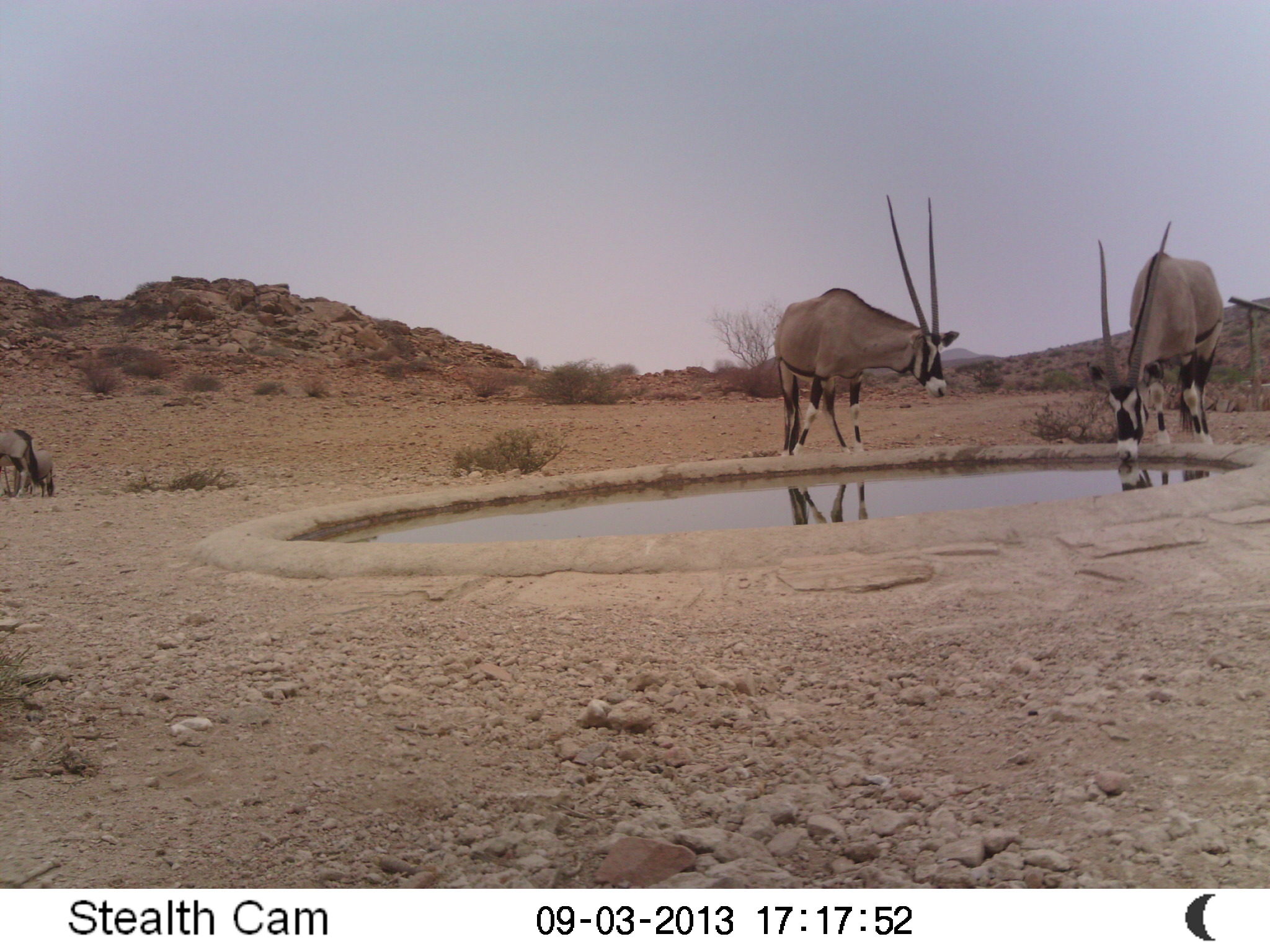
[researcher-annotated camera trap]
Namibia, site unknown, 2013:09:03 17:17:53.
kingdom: Animalia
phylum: Chordata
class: Mammalia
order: Artiodactyla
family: Bovidae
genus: Oryx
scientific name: Oryx gazella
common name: gemsbok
Oryx gazella (gemsbok).